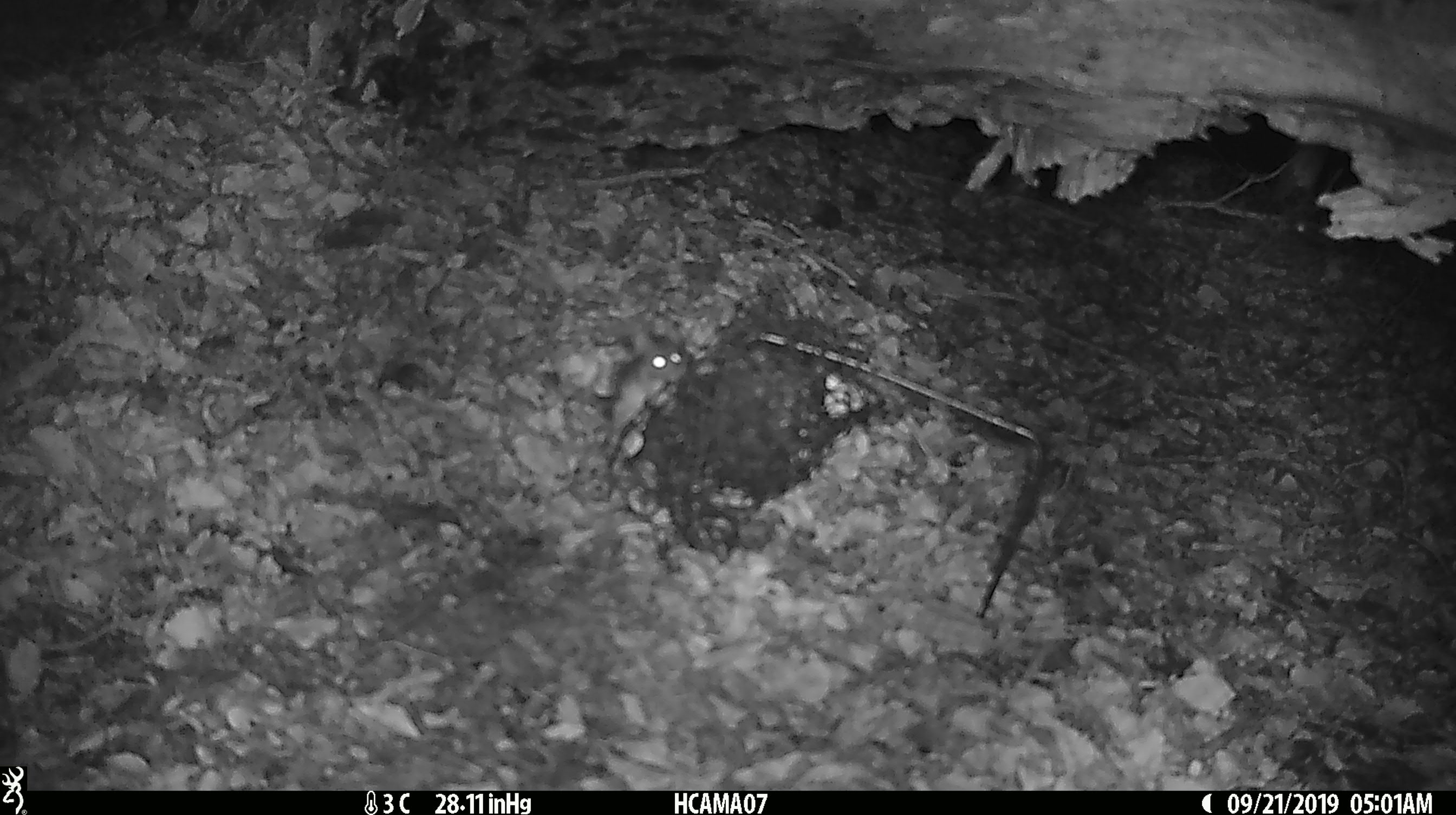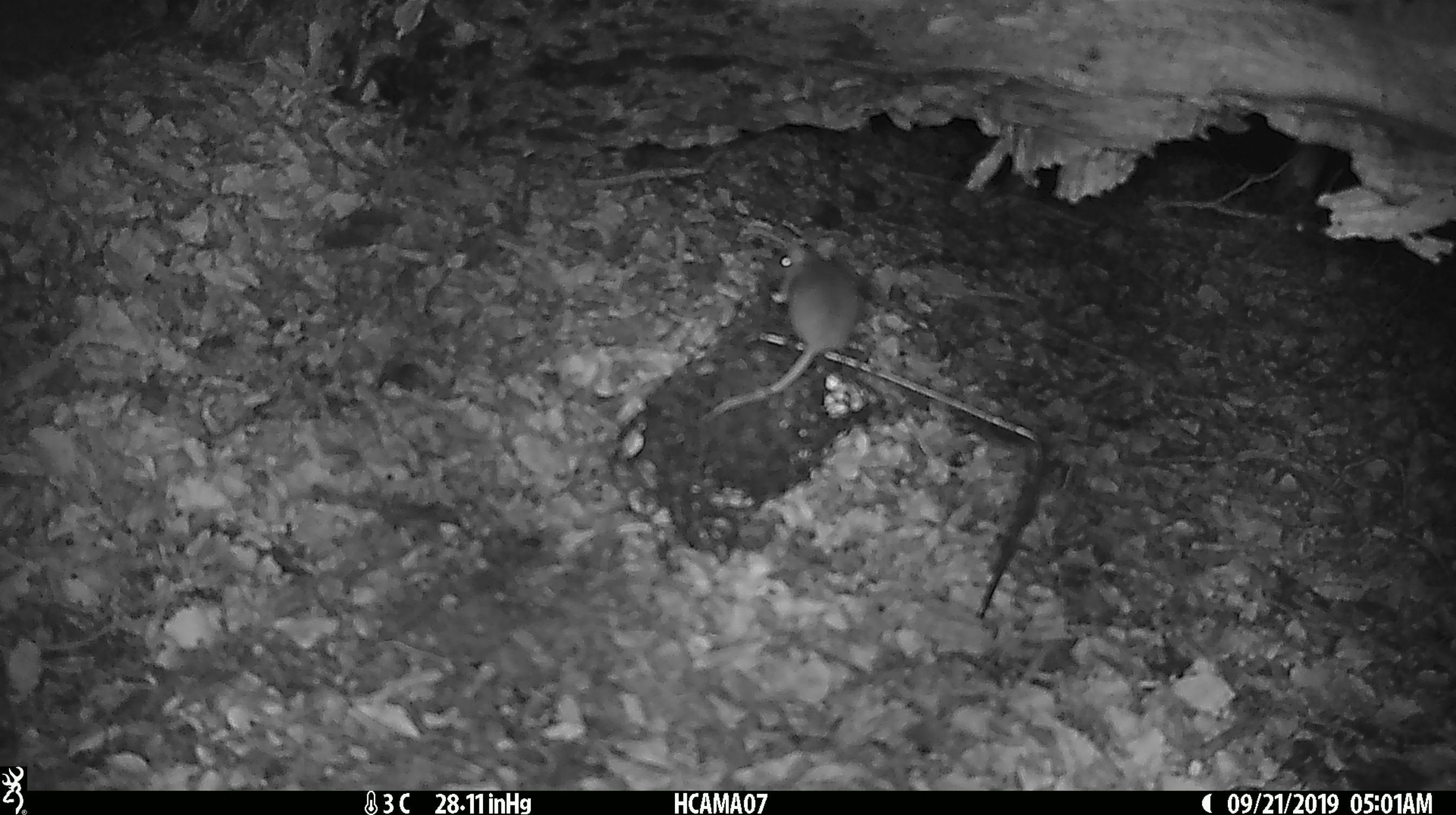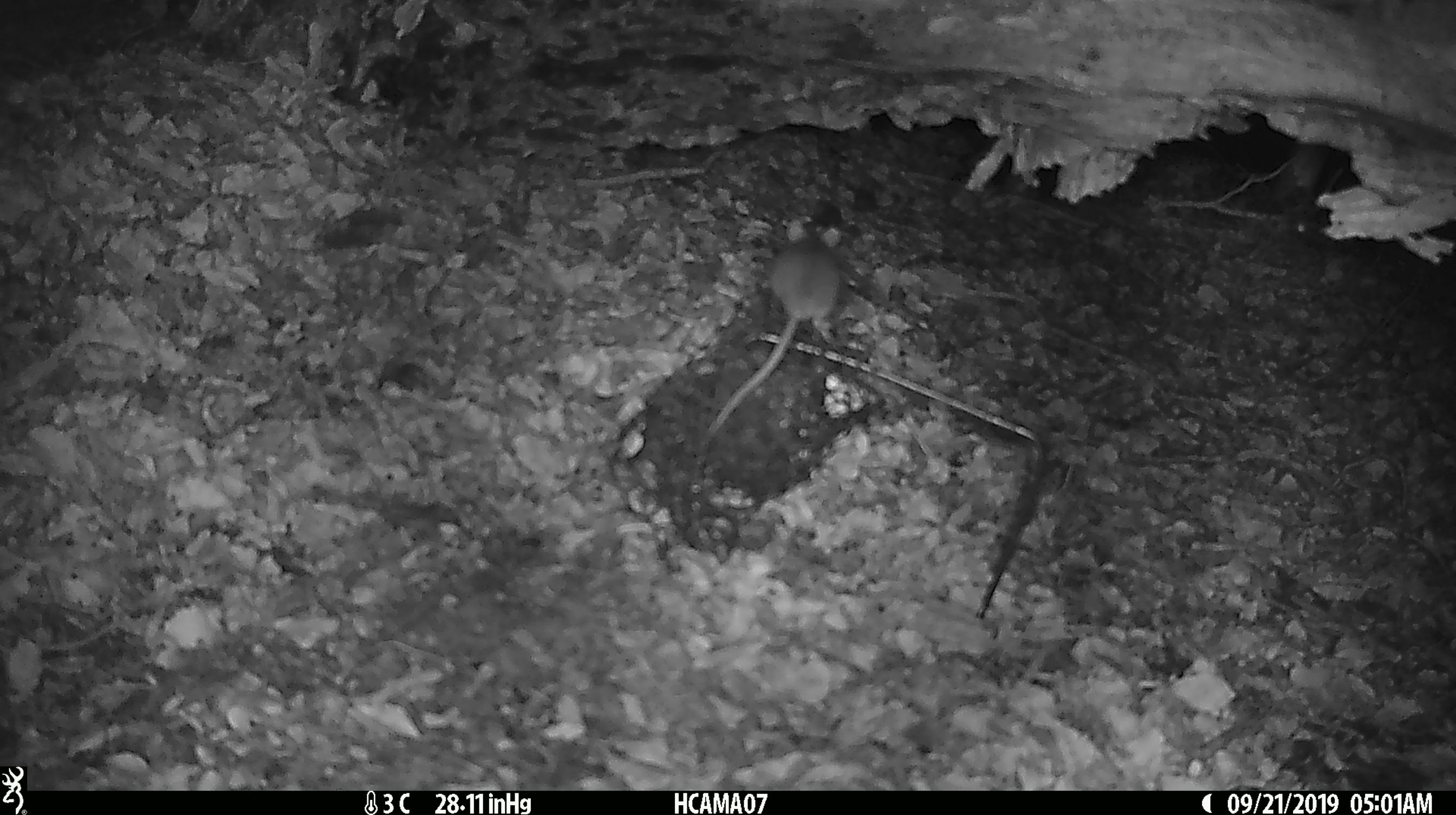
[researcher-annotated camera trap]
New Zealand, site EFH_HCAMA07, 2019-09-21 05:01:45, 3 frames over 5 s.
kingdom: Animalia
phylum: Chordata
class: Mammalia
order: Rodentia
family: Muridae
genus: Mus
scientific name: Mus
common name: mouse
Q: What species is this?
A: Mouse (Mus).